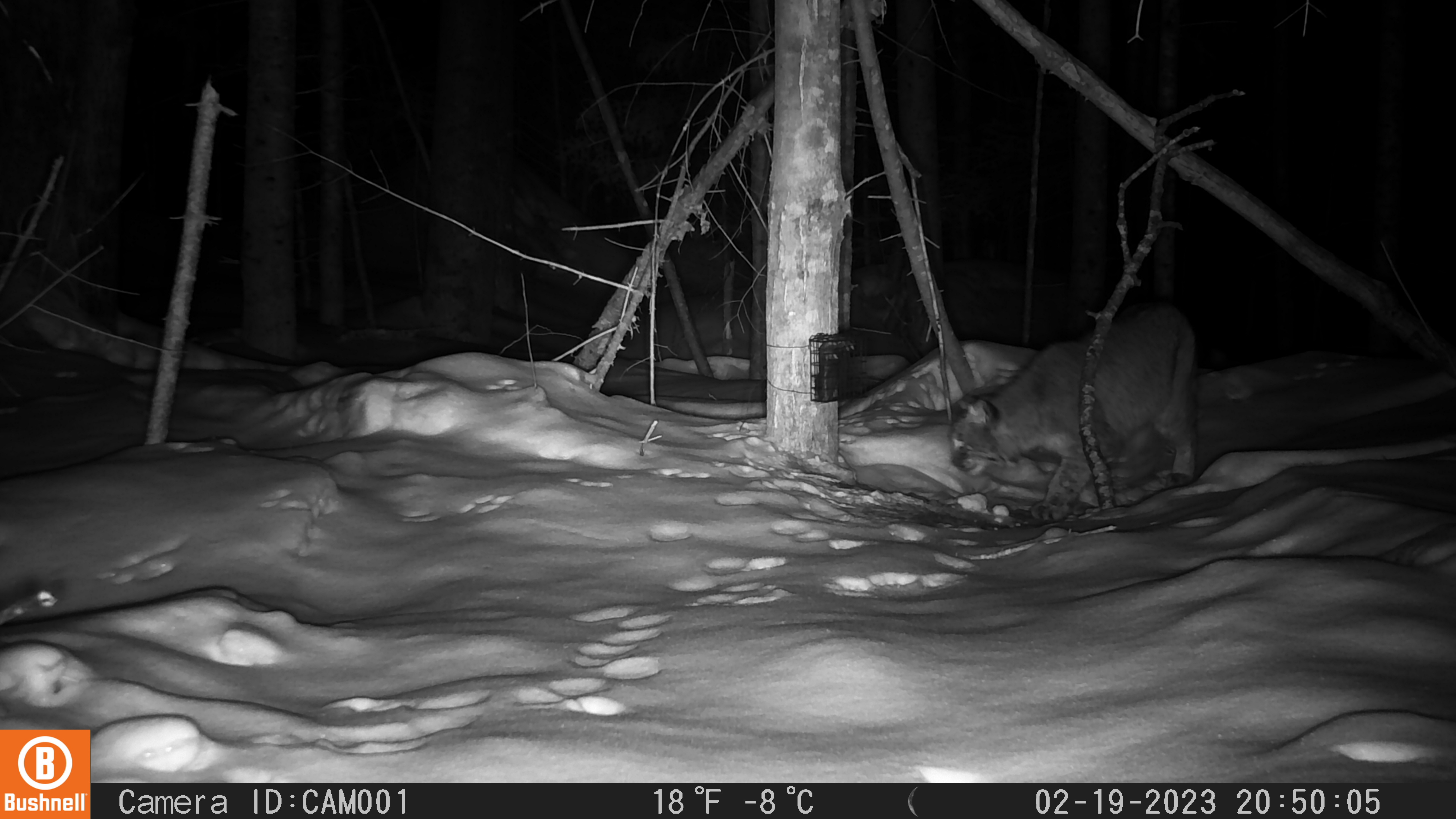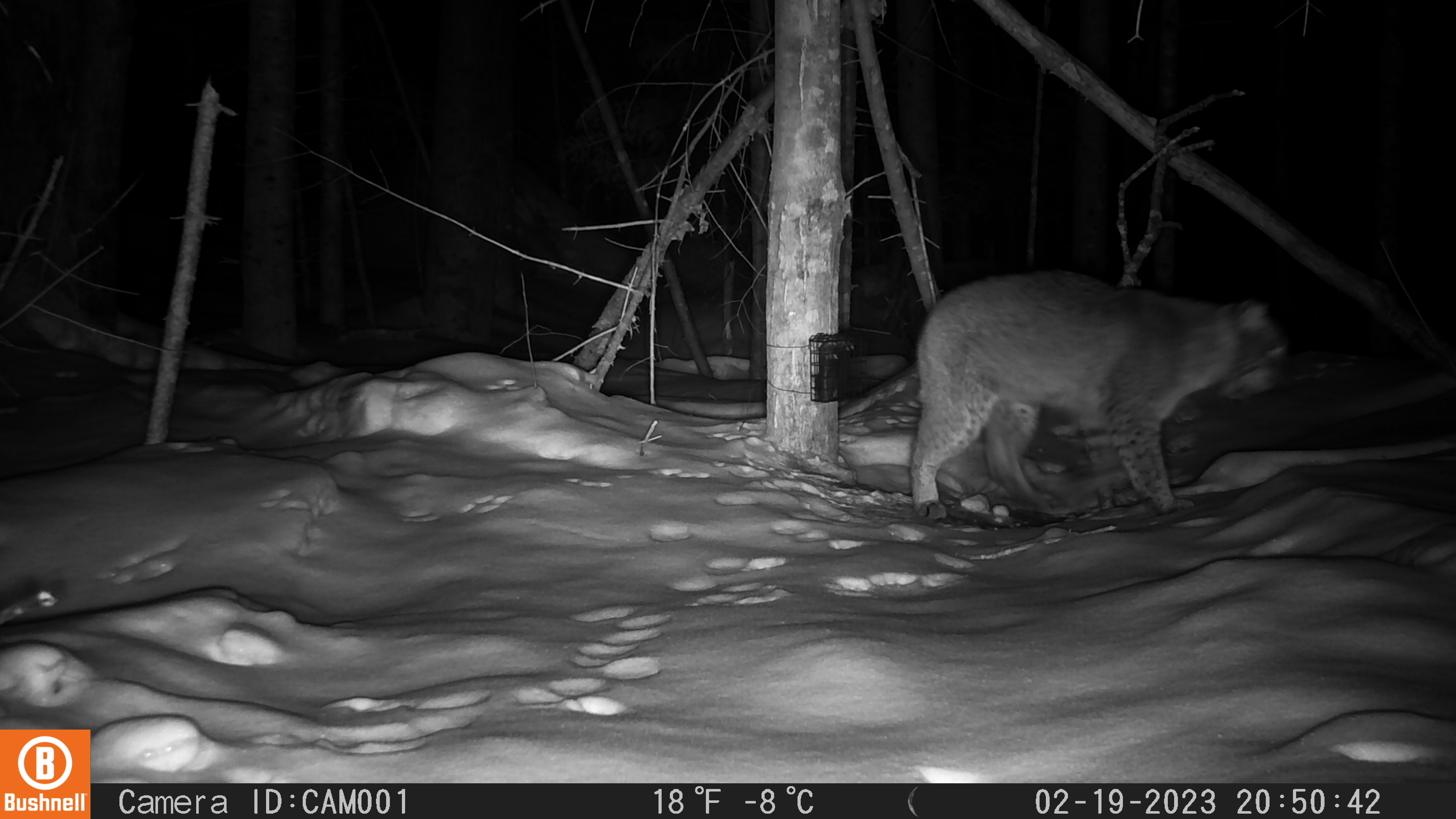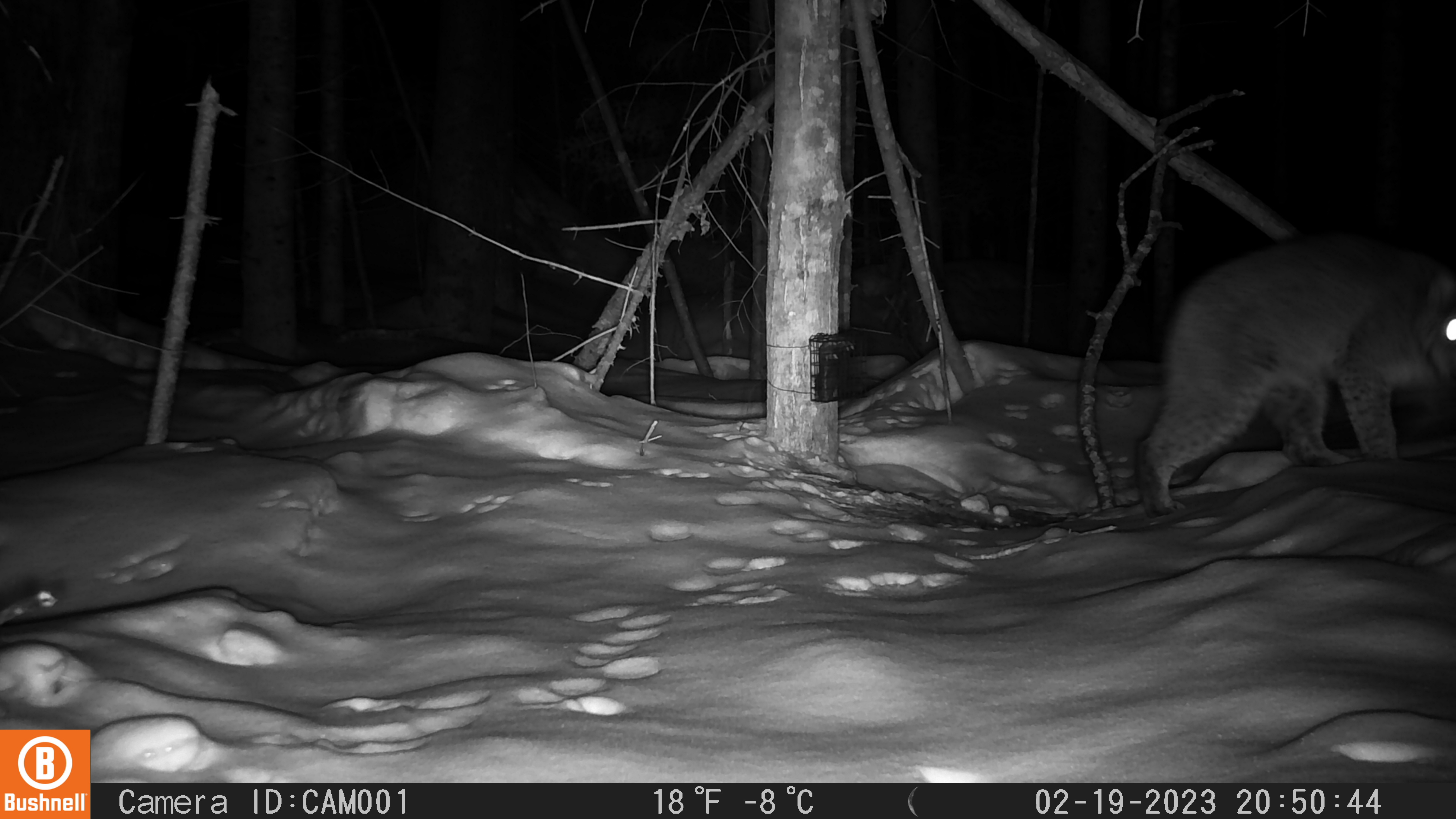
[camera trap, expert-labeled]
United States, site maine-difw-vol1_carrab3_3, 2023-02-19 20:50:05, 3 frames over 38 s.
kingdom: Animalia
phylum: Chordata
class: Mammalia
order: Carnivora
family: Felidae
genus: Lynx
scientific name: Lynx rufus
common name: bobcat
Bobcat (Lynx rufus).